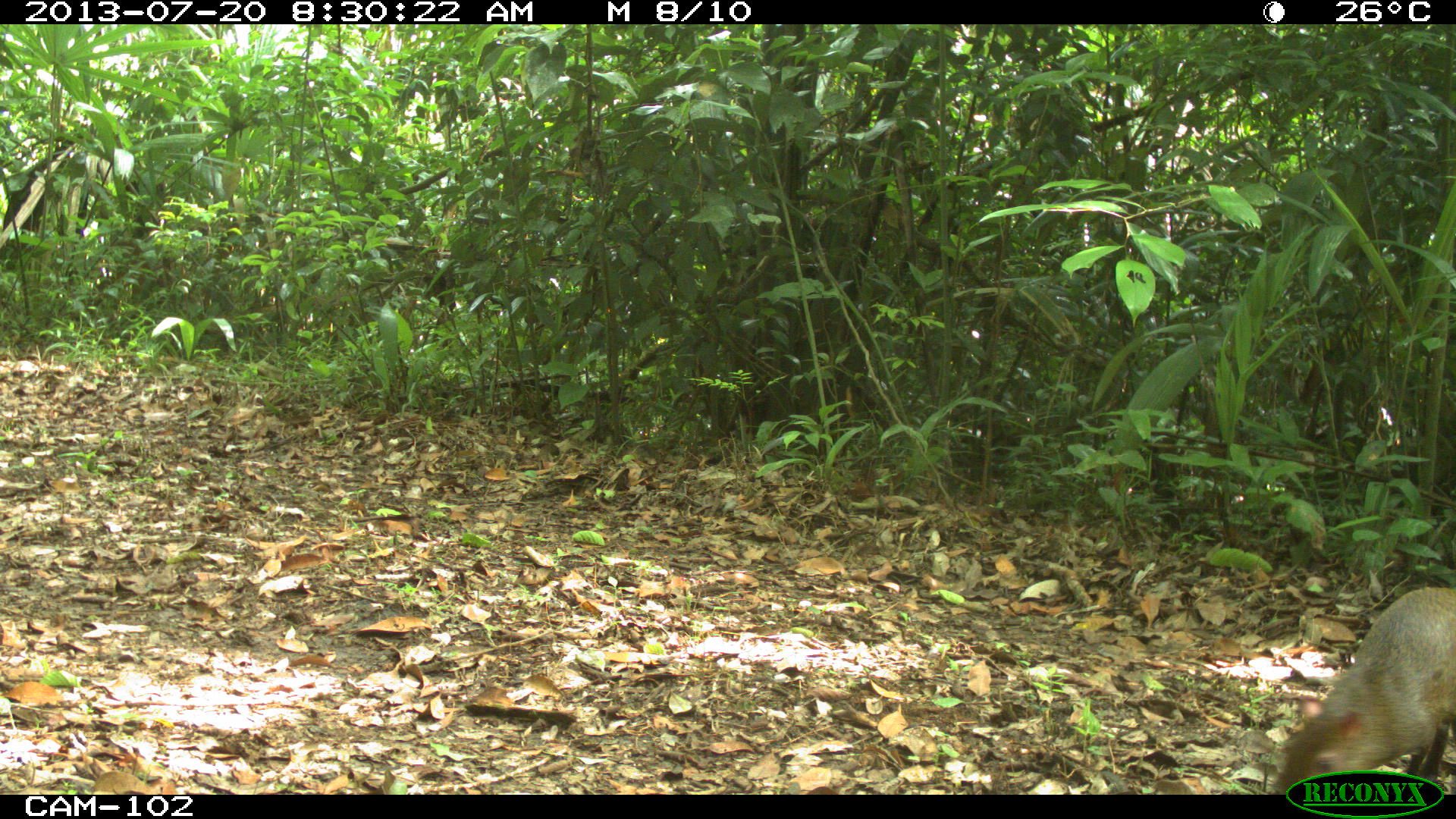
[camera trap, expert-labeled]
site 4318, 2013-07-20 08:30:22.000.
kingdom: Animalia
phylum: Chordata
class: Mammalia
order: Rodentia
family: Dasyproctidae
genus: Dasyprocta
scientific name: Dasyprocta punctata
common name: central american agouti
Dasyprocta punctata (central american agouti), count 1.